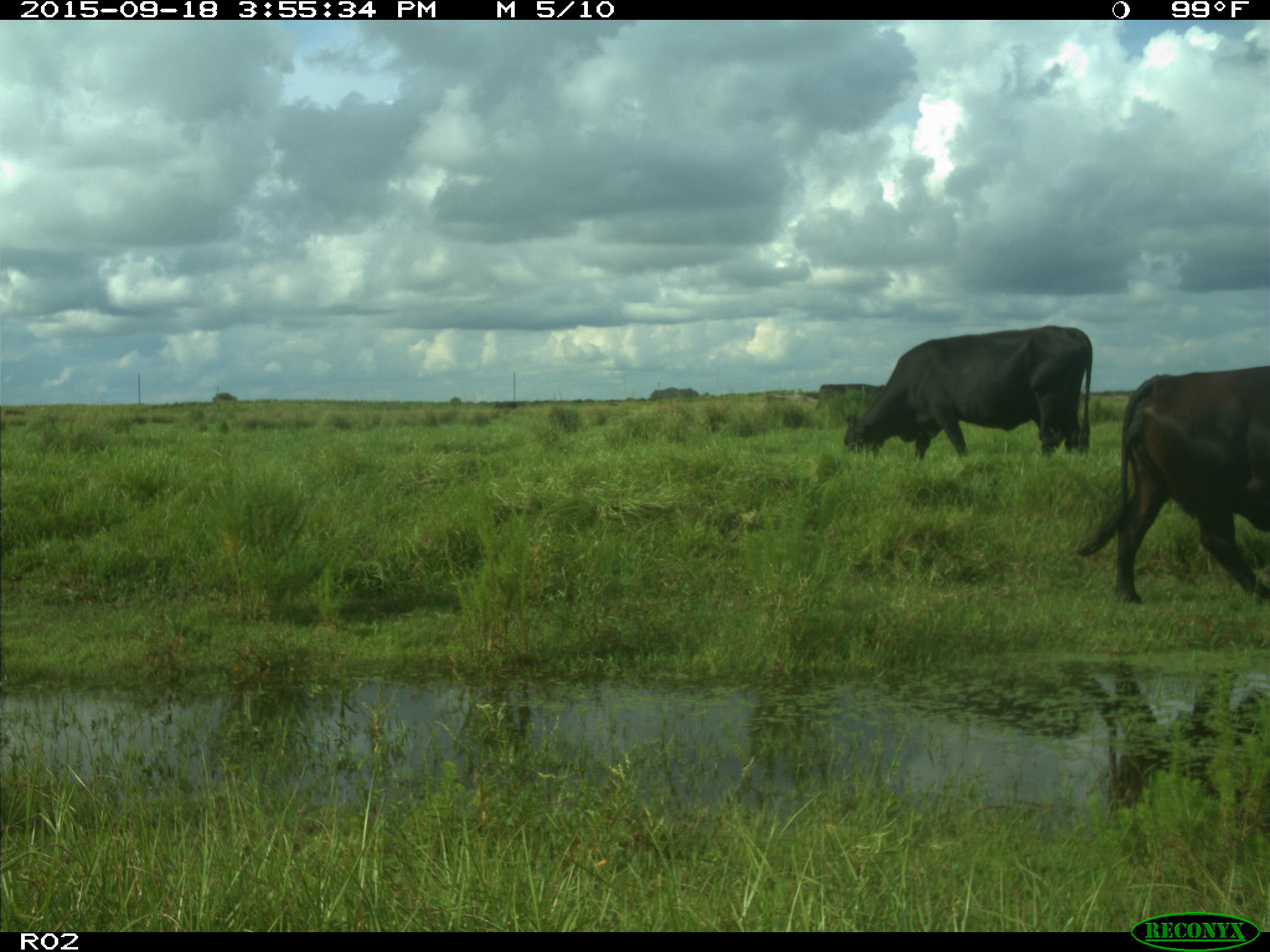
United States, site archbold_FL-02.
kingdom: Animalia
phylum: Chordata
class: Mammalia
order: Artiodactyla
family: Bovidae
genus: Bos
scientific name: Bos taurus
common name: domestic cow